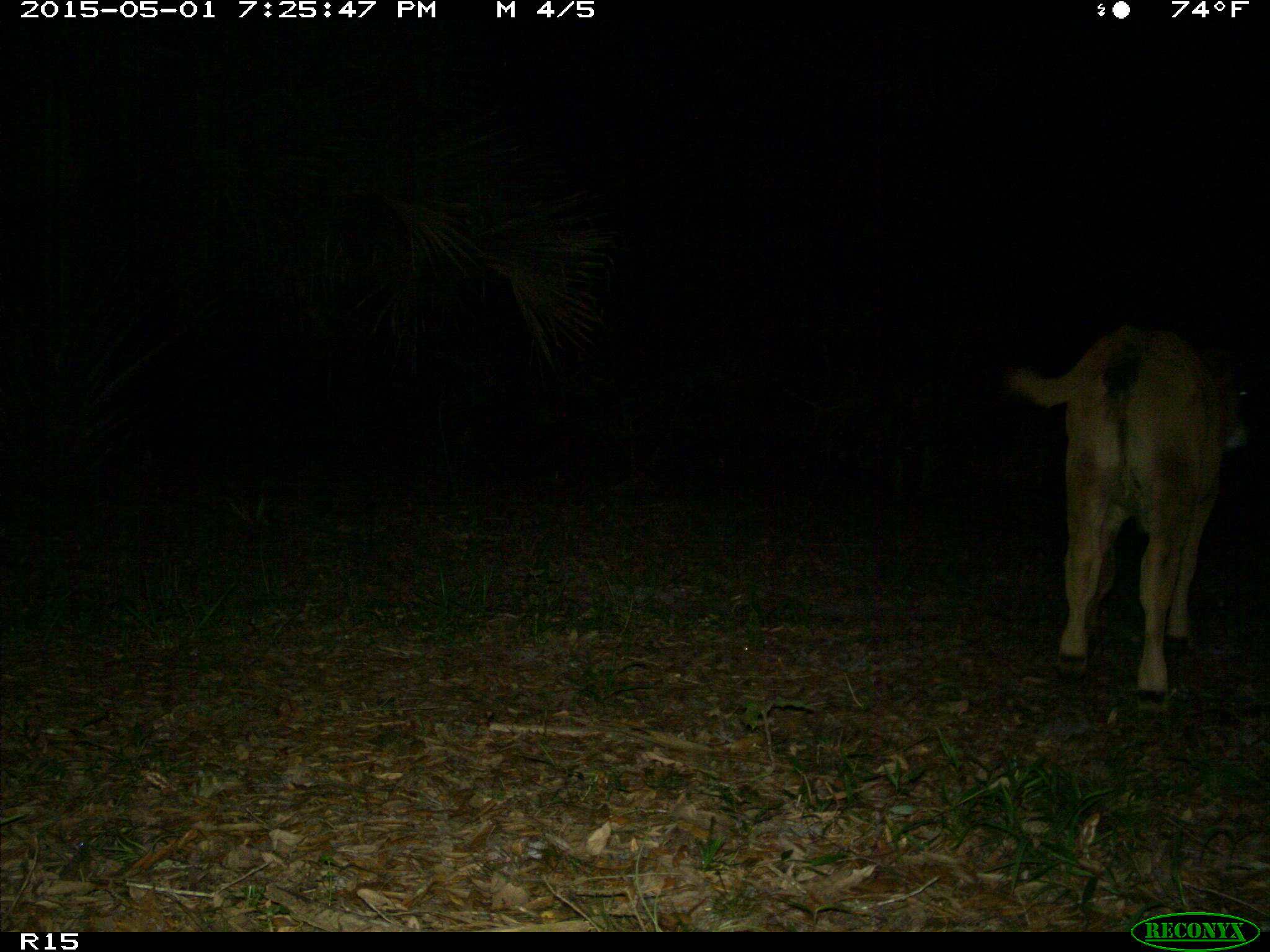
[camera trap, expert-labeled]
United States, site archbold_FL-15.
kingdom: Animalia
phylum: Chordata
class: Mammalia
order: Artiodactyla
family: Bovidae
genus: Bos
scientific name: Bos taurus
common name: domestic cow